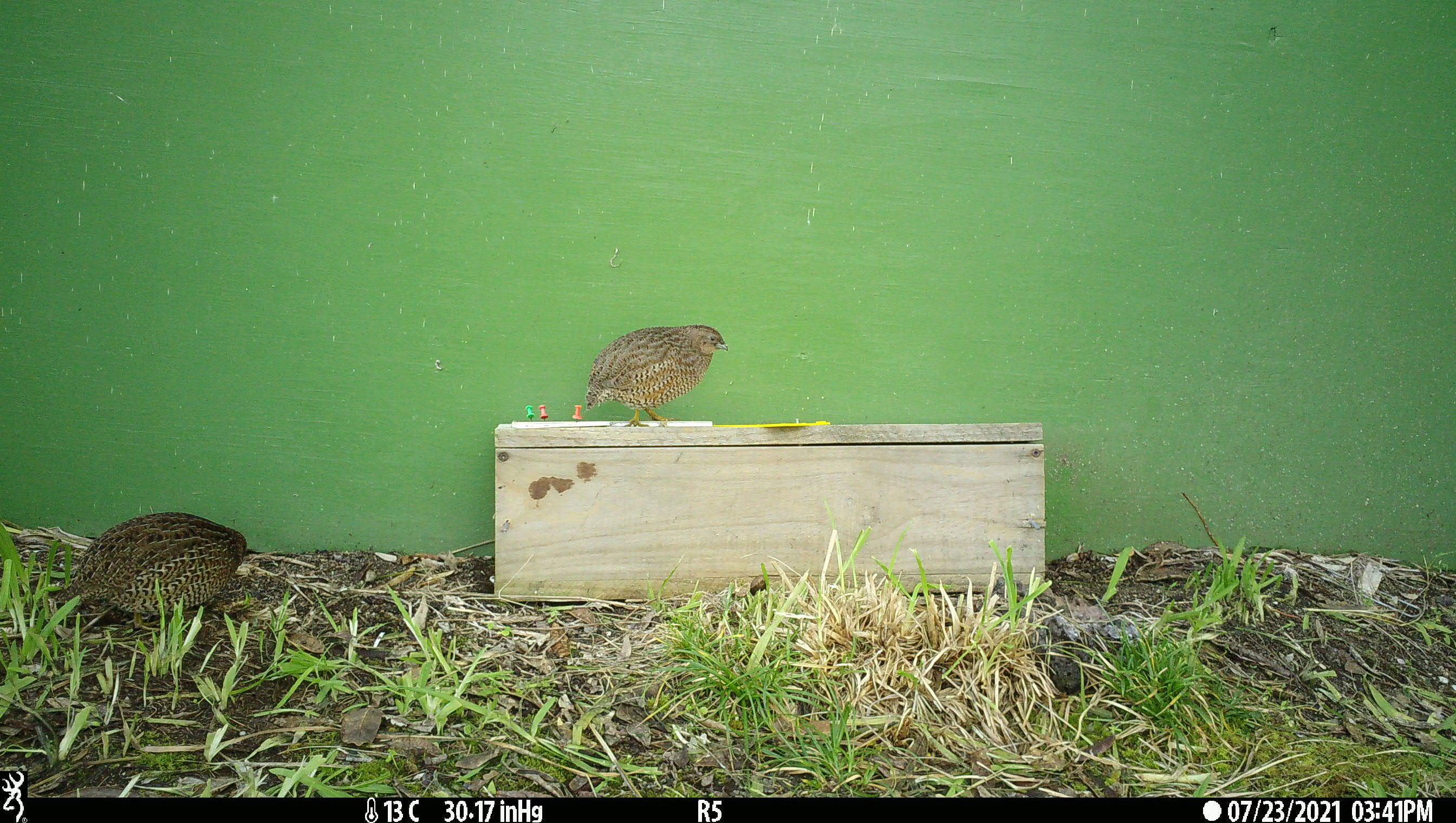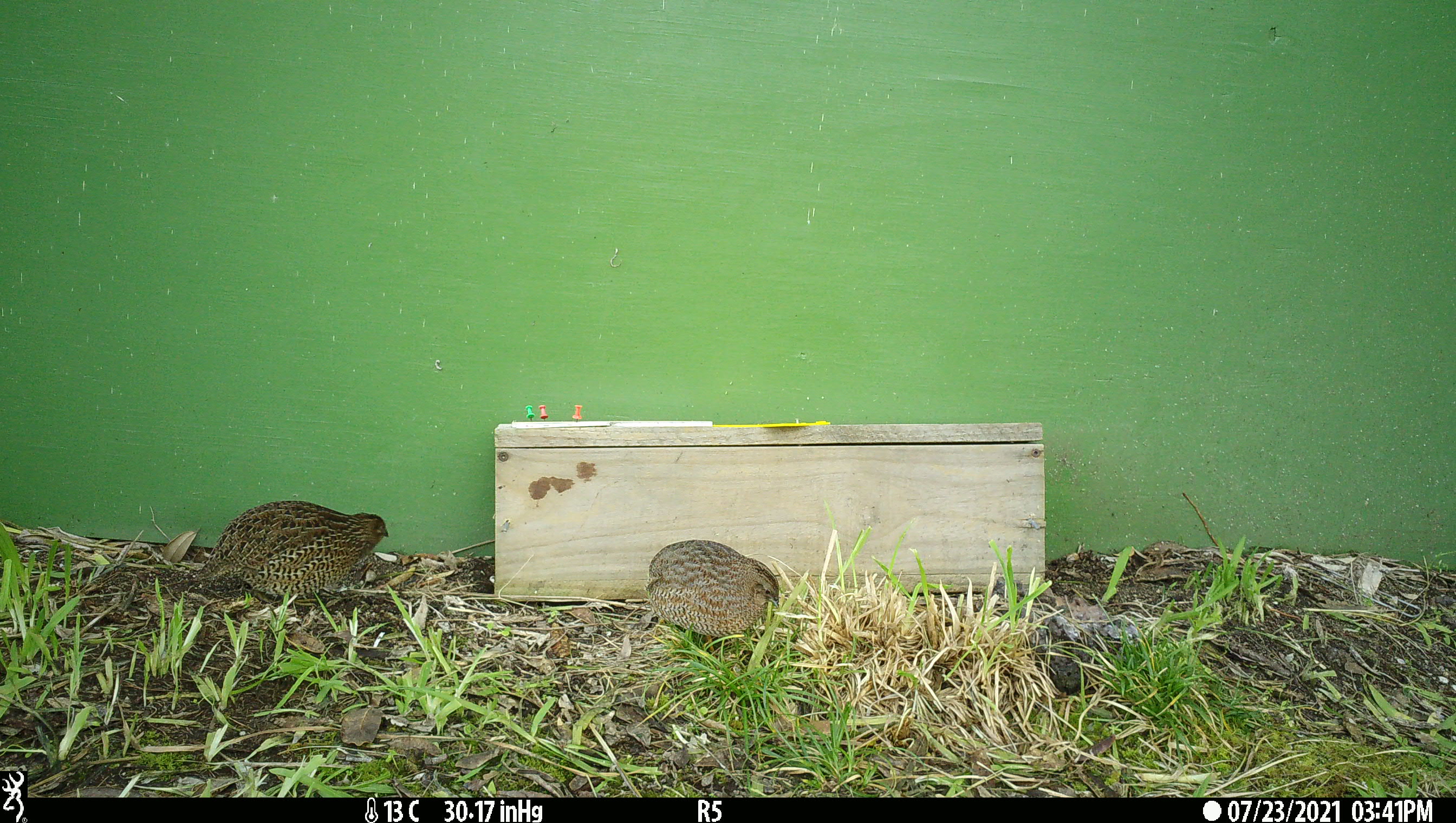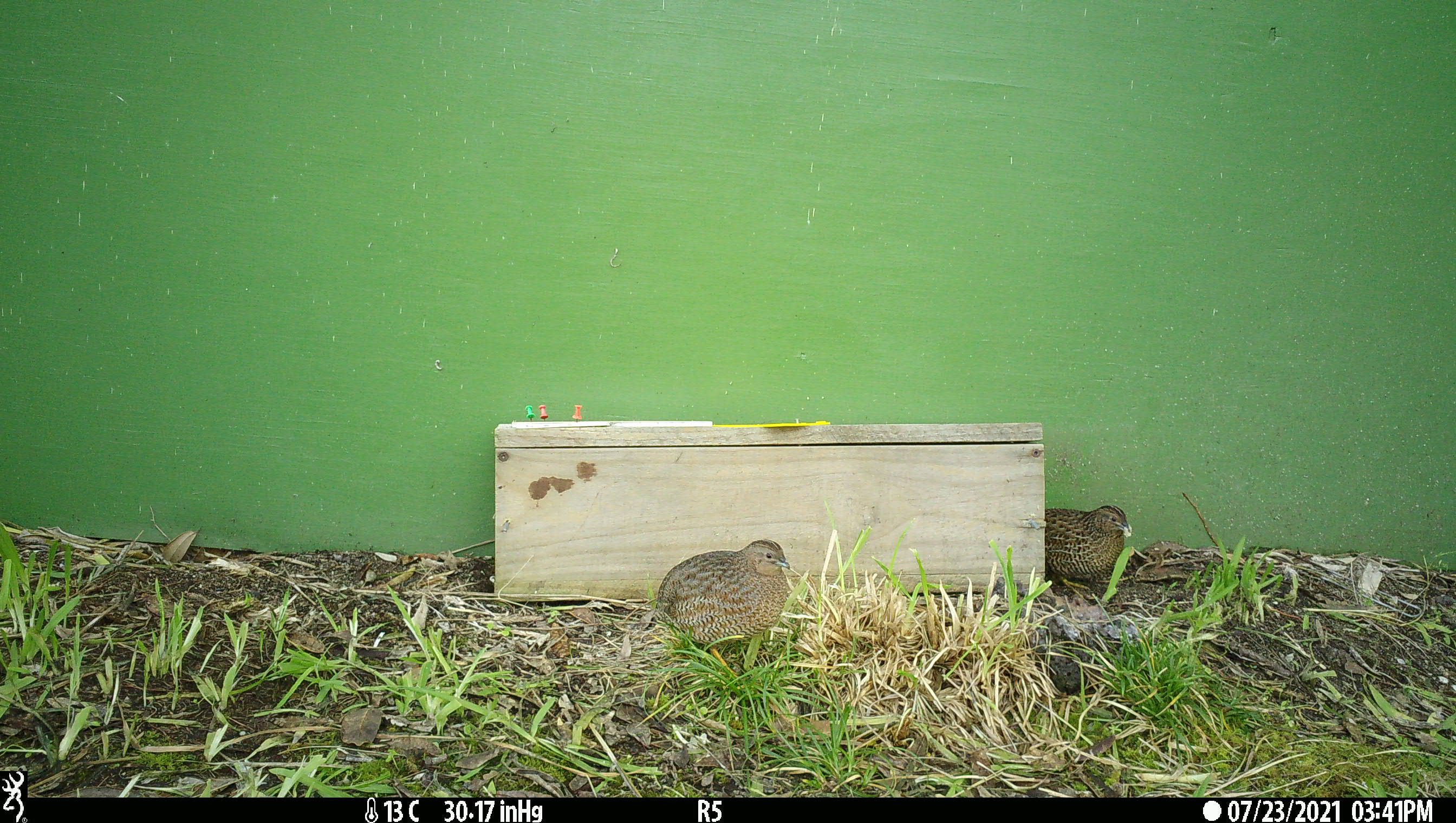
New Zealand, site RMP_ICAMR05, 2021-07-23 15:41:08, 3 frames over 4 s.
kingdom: Animalia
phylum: Chordata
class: Aves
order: Galliformes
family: Phasianidae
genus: Synoicus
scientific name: Synoicus ypsilophorus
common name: brown quail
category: quail brown